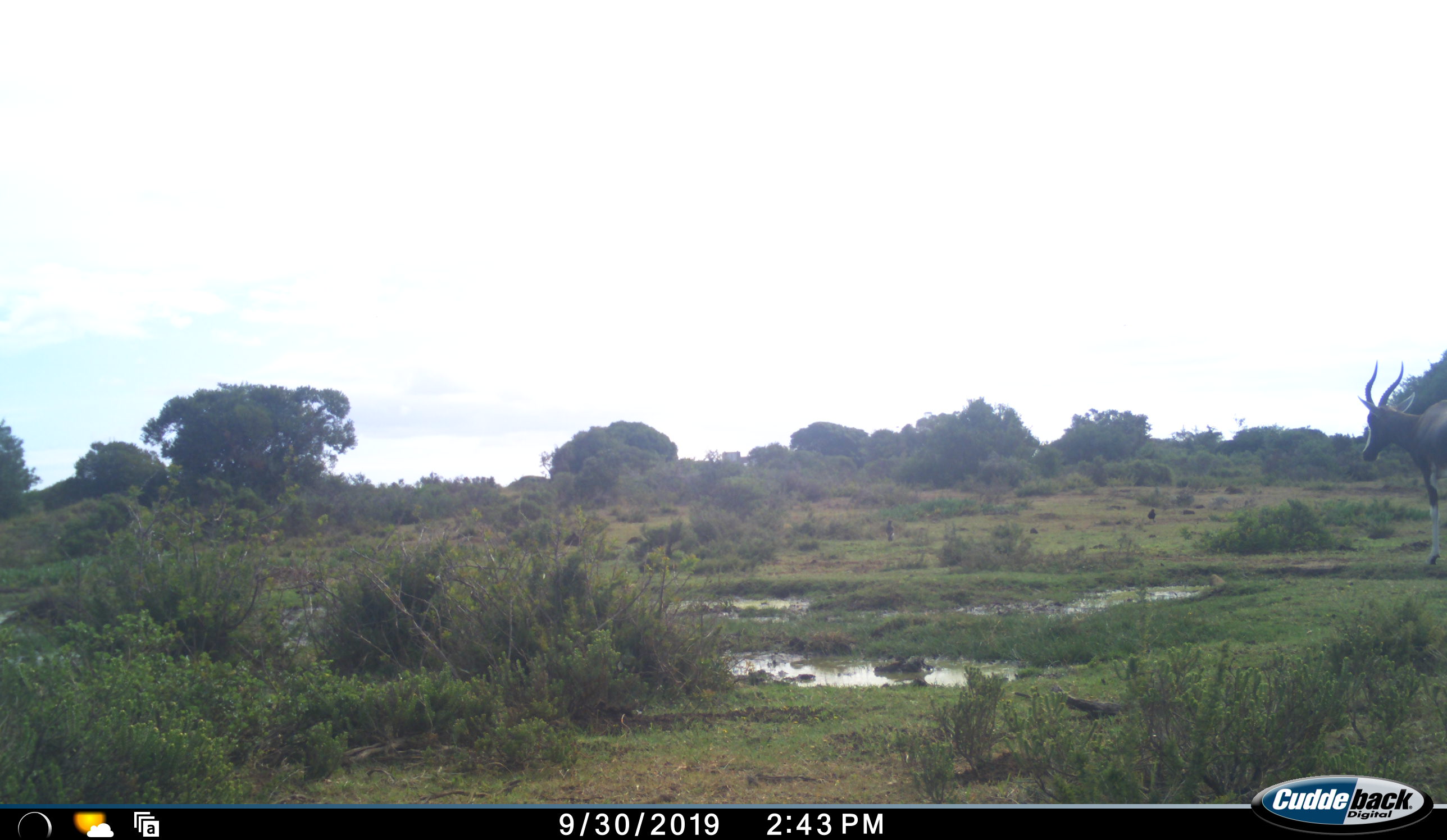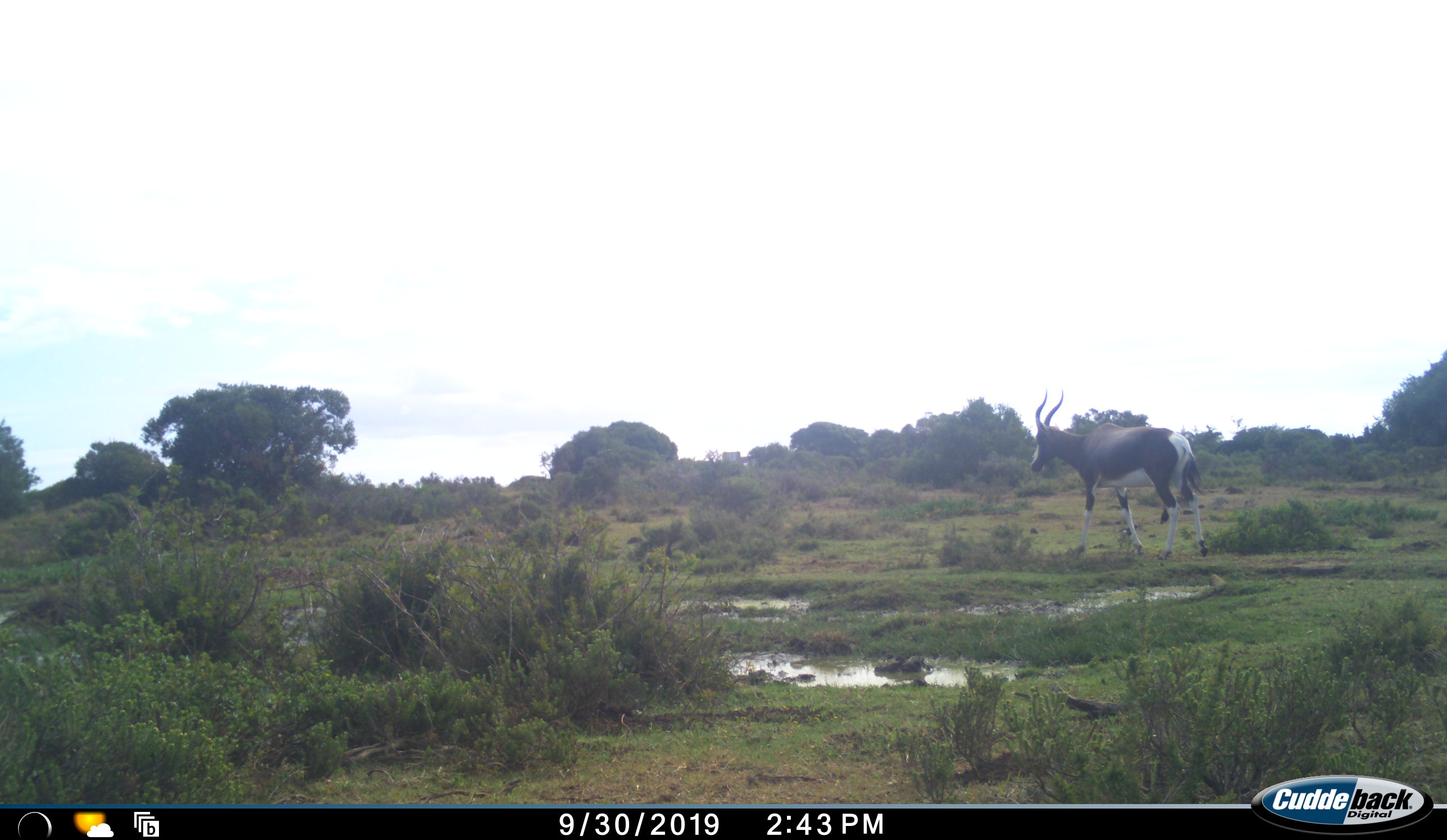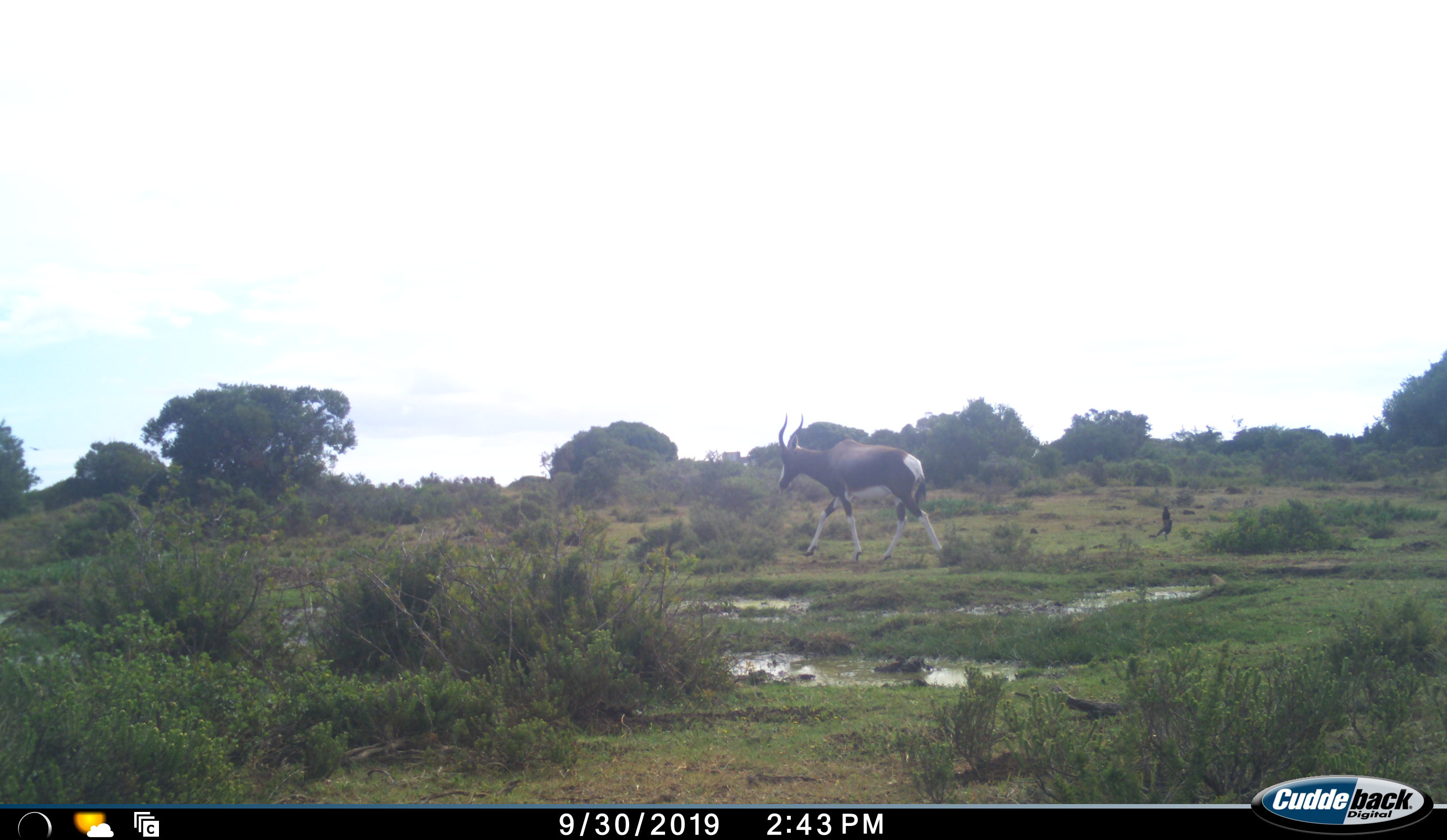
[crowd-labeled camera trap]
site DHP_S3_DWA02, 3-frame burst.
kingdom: Animalia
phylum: Chordata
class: Mammalia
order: Artiodactyla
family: Bovidae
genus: Damaliscus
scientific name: Damaliscus pygargus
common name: bontebok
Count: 1.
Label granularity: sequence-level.